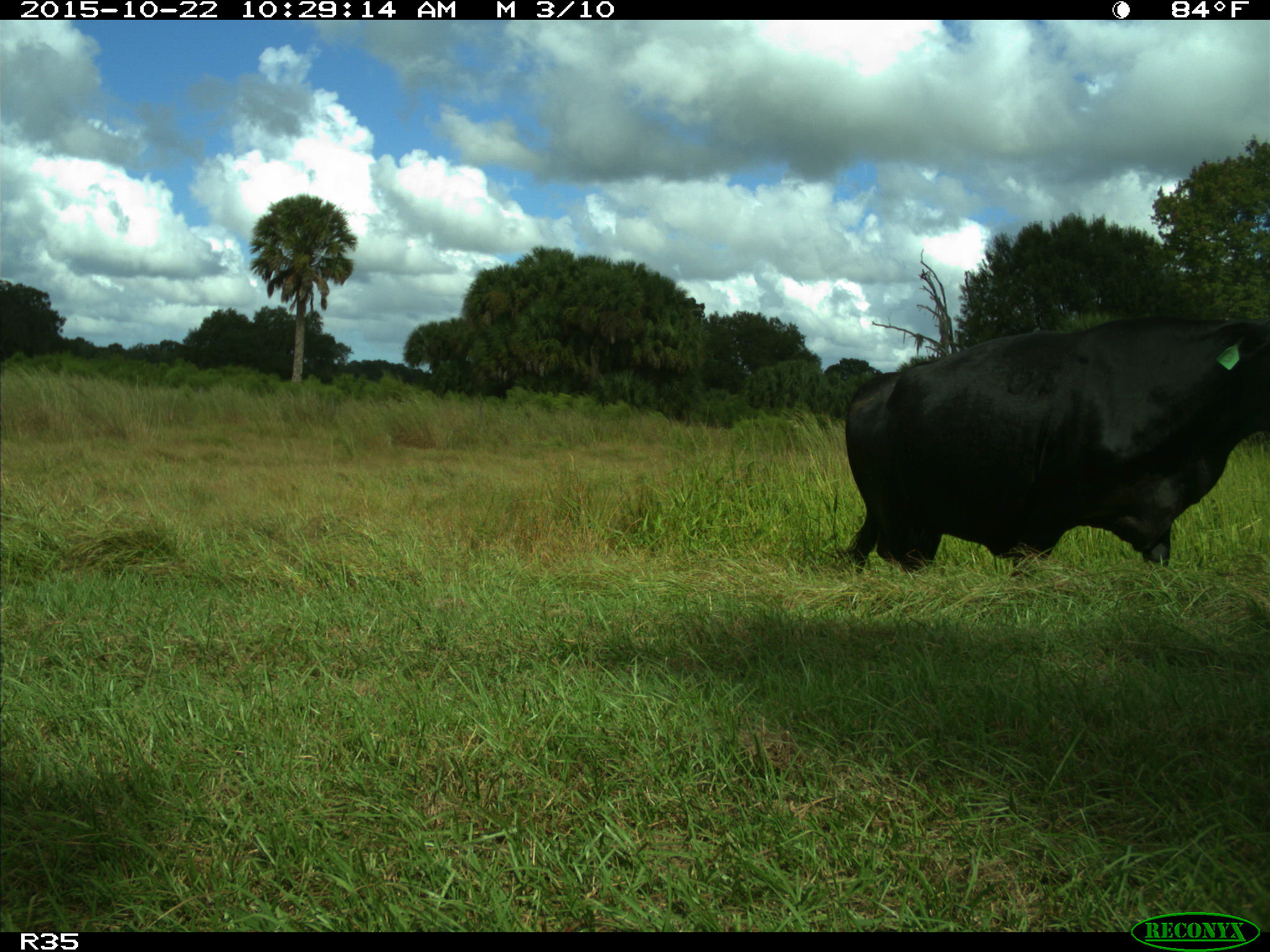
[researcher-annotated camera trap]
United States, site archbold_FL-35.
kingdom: Animalia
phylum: Chordata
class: Mammalia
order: Artiodactyla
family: Bovidae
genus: Bos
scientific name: Bos taurus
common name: domestic cow